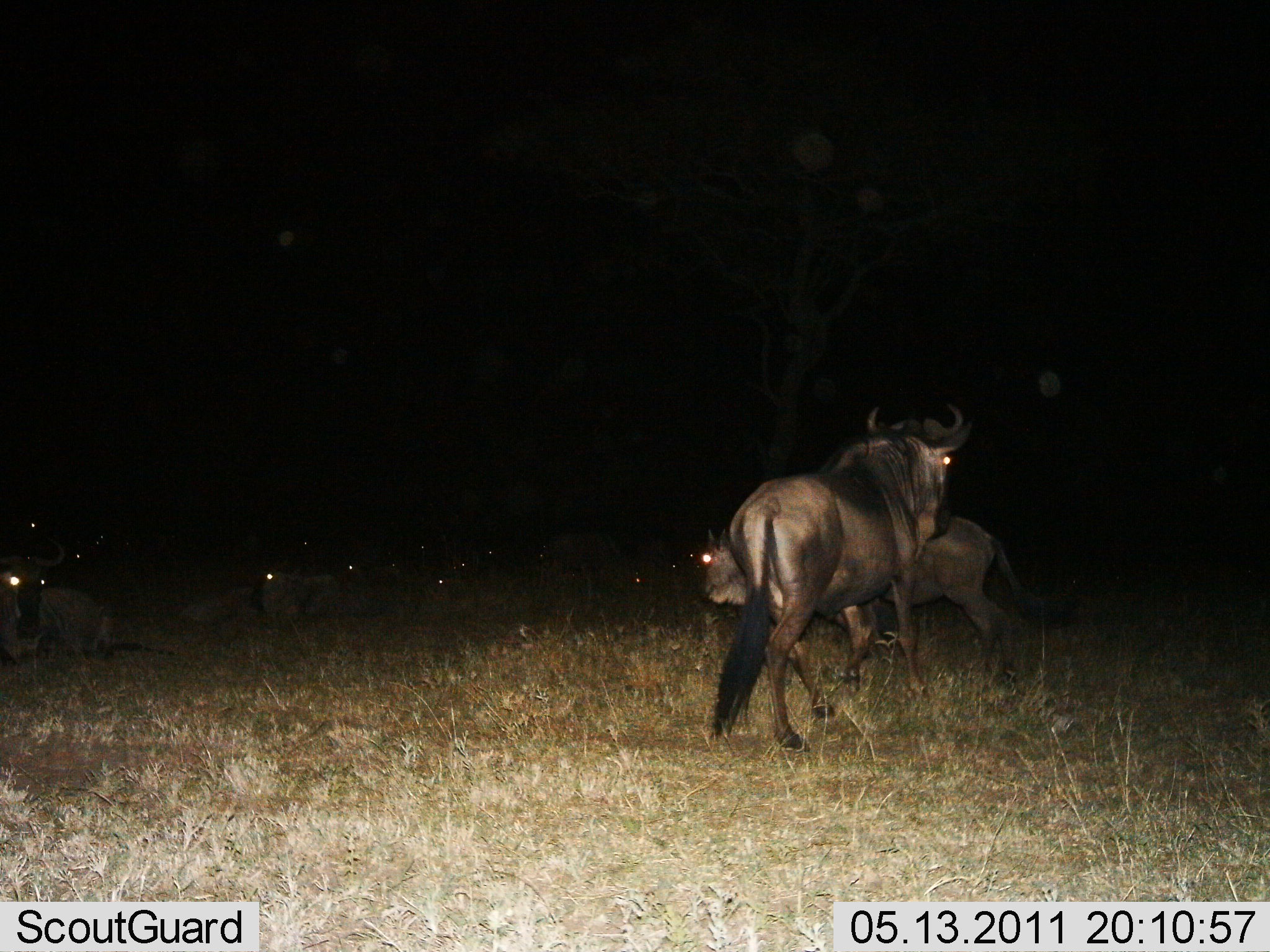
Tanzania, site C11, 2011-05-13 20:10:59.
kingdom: Animalia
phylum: Chordata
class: Mammalia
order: Artiodactyla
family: Bovidae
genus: Connochaetes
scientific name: Connochaetes taurinus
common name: blue wildebeest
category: wildebeest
Wildebeest (blue wildebeest) (Connochaetes taurinus), count 9. Behavior (volunteer vote fractions): standing 27%, resting 82%, moving 73%, interacting 27%. Young present (vote fraction): 0%. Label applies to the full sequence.